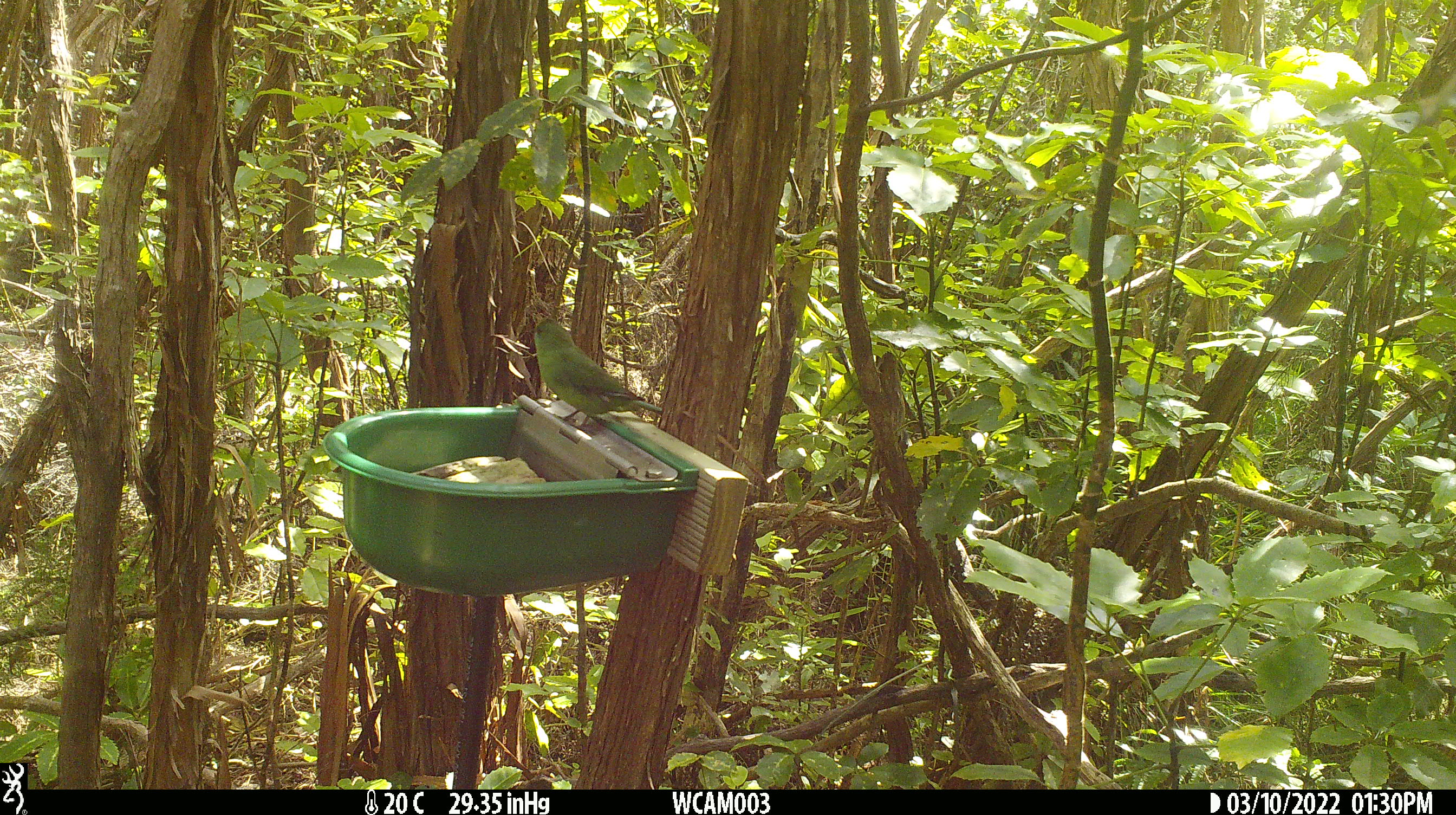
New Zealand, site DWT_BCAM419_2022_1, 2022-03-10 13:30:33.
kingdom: Animalia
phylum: Chordata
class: Aves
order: Psittaciformes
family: Psittaculidae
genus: Cyanoramphus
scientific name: Cyanoramphus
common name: parakeet